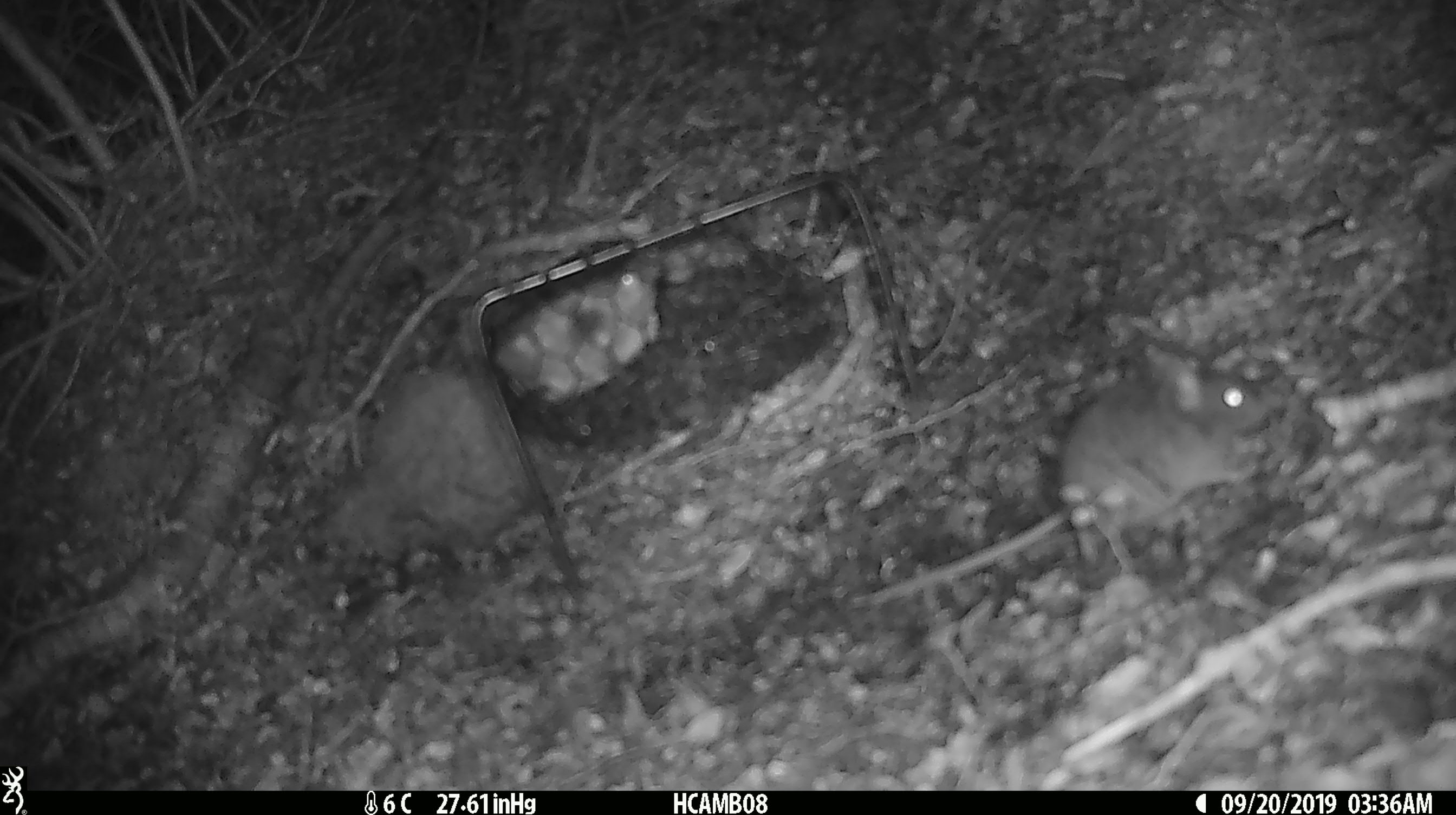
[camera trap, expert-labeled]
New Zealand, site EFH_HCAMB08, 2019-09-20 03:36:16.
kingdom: Animalia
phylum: Chordata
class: Mammalia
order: Rodentia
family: Muridae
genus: Mus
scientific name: Mus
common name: mouse